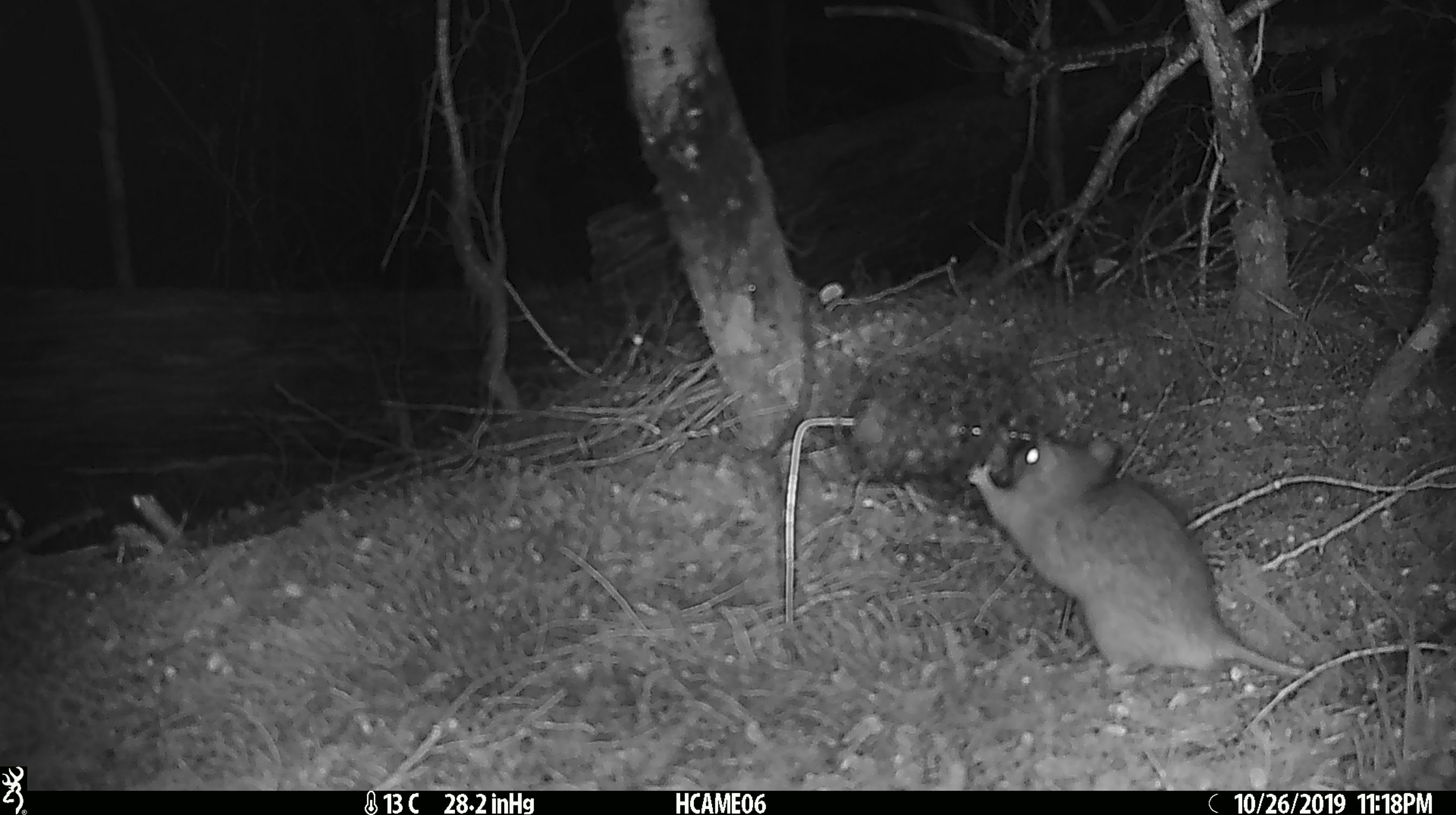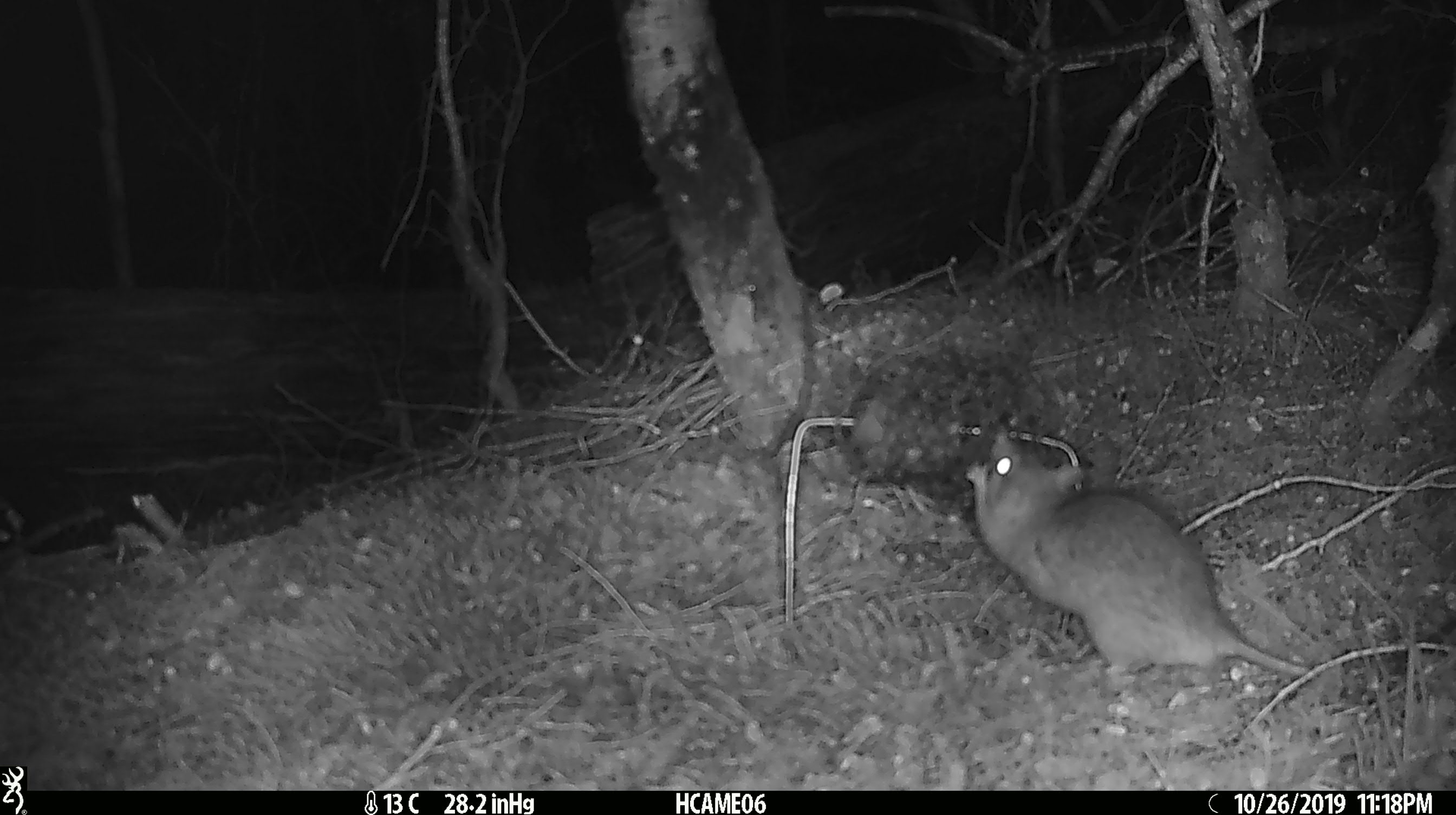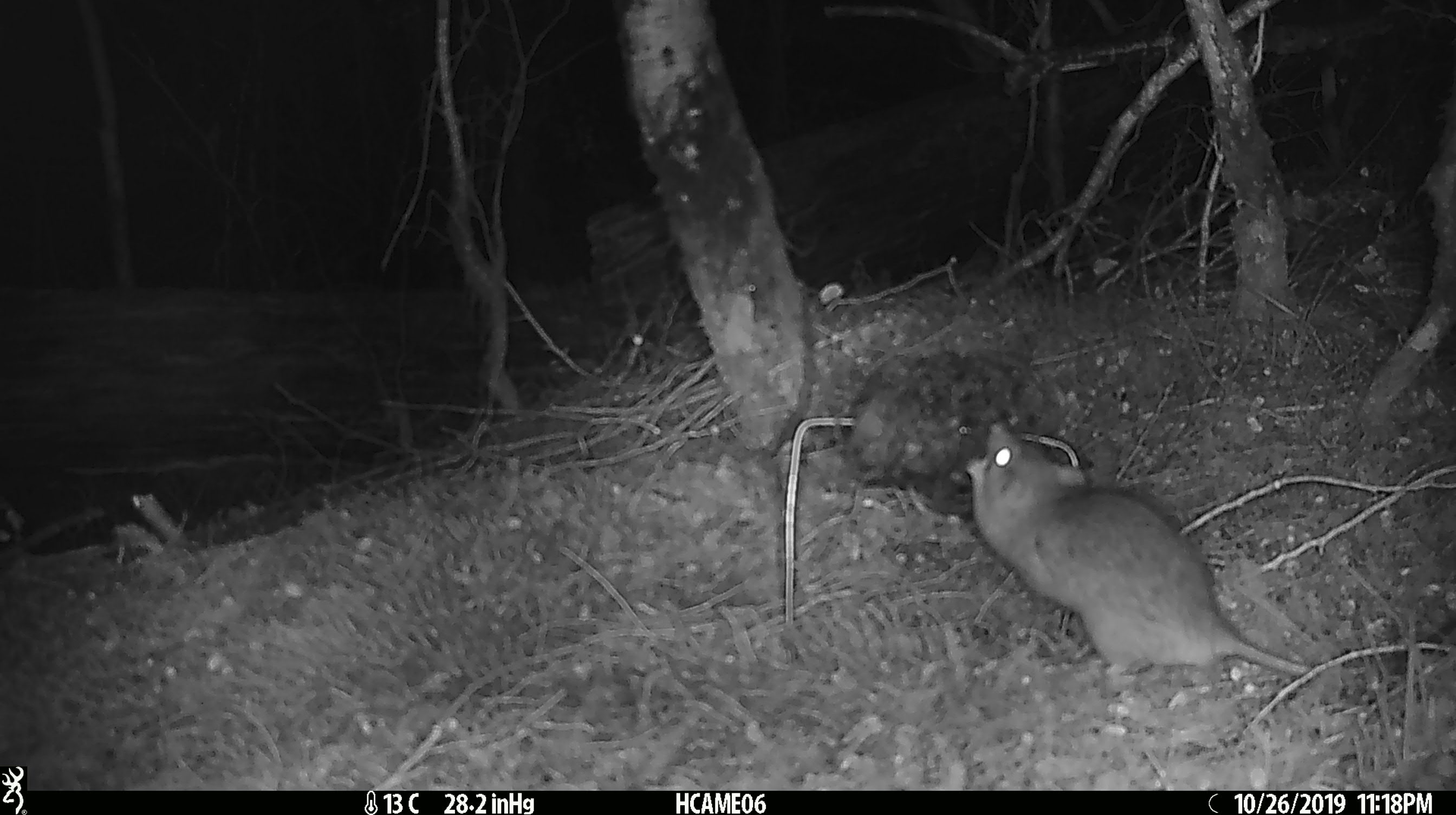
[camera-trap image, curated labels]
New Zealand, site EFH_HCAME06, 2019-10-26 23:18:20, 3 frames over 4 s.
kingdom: Animalia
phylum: Chordata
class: Mammalia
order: Rodentia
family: Muridae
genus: Rattus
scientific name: Rattus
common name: rat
Rat (Rattus).